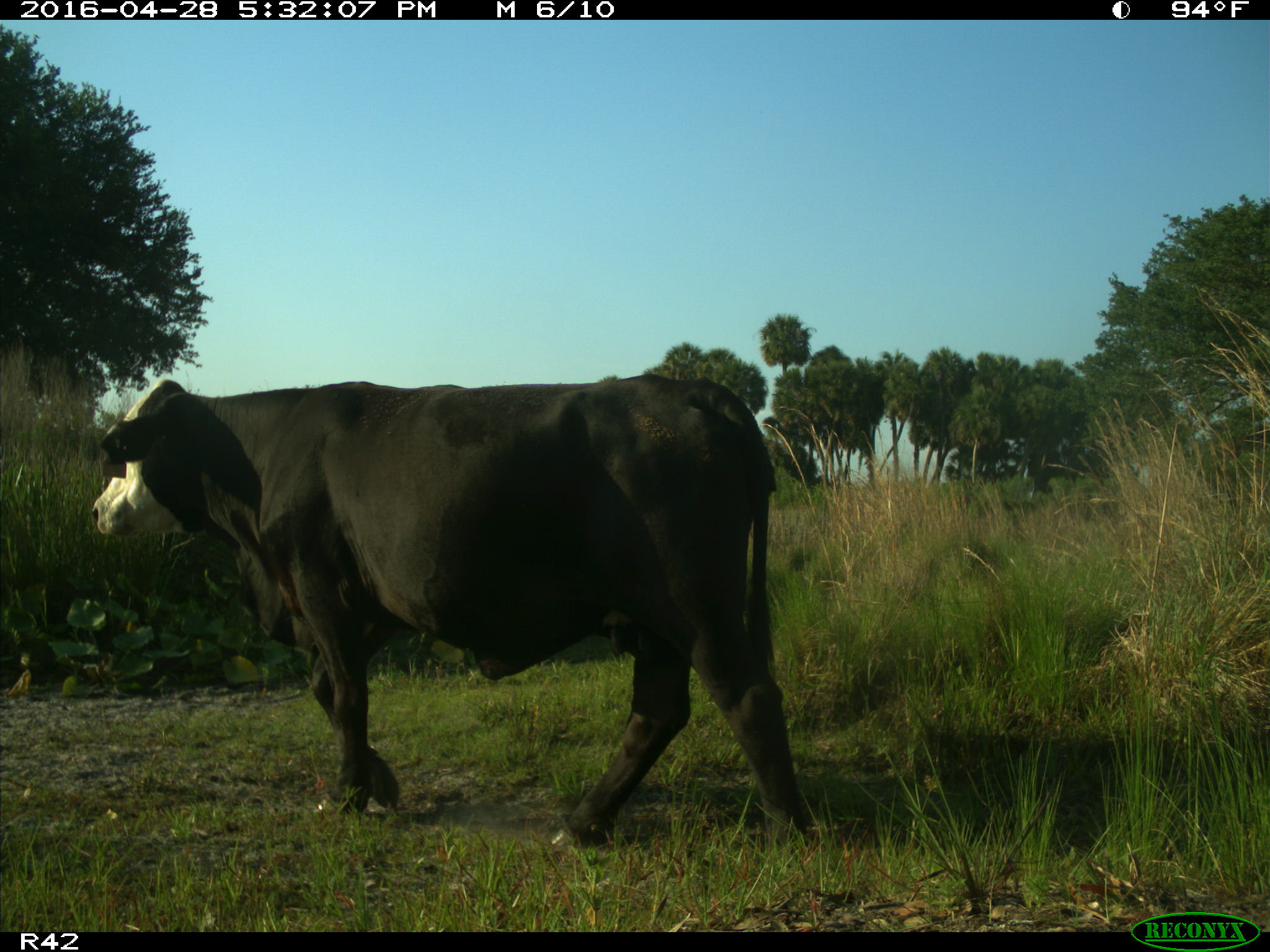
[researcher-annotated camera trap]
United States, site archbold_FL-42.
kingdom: Animalia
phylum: Chordata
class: Mammalia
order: Artiodactyla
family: Bovidae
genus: Bos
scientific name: Bos taurus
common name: domestic cow